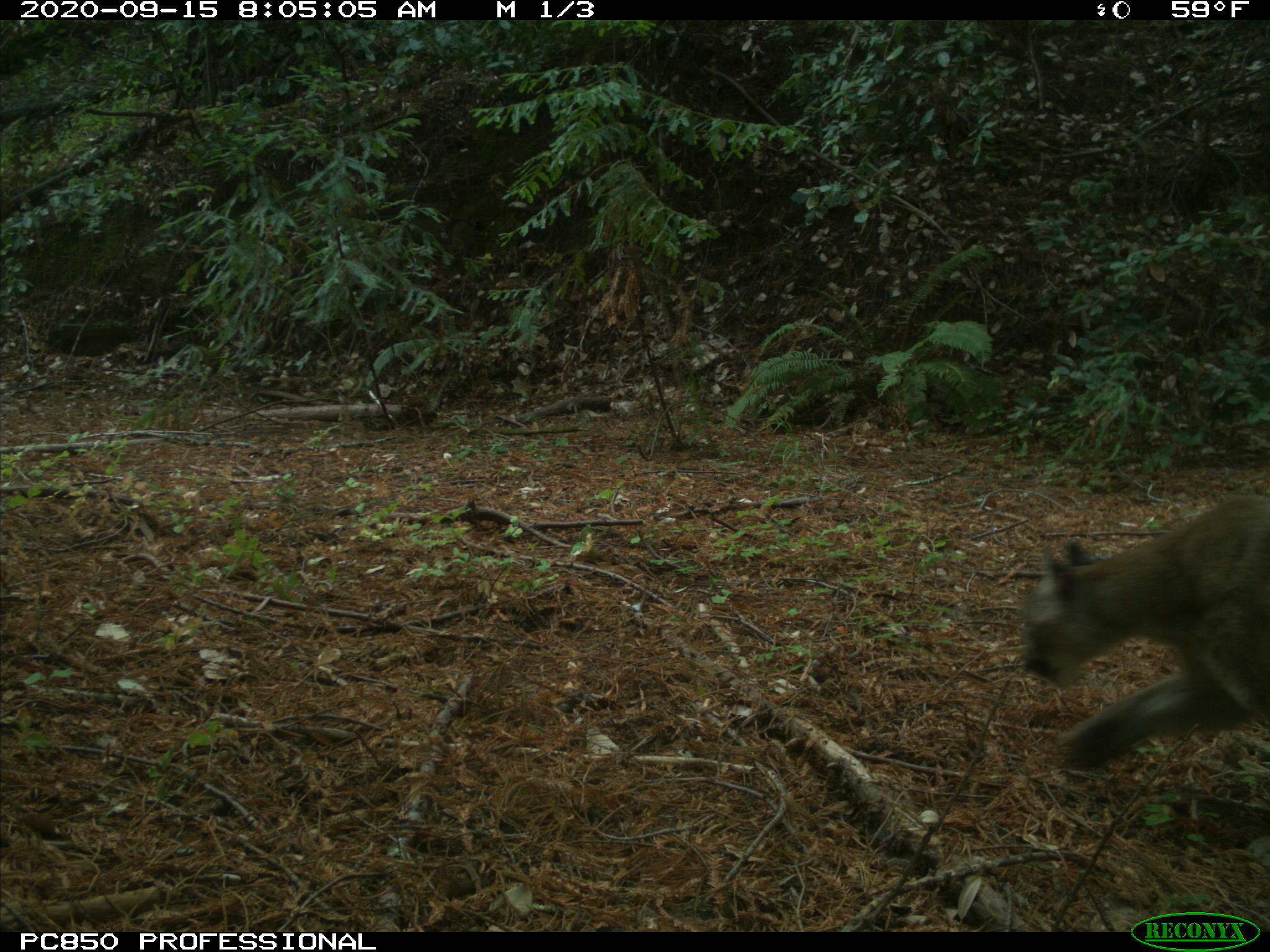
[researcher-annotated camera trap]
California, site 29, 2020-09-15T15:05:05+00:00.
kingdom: Animalia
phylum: Chordata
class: Mammalia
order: Carnivora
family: Felidae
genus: Puma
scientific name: Puma concolor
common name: puma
Puma (Puma concolor).